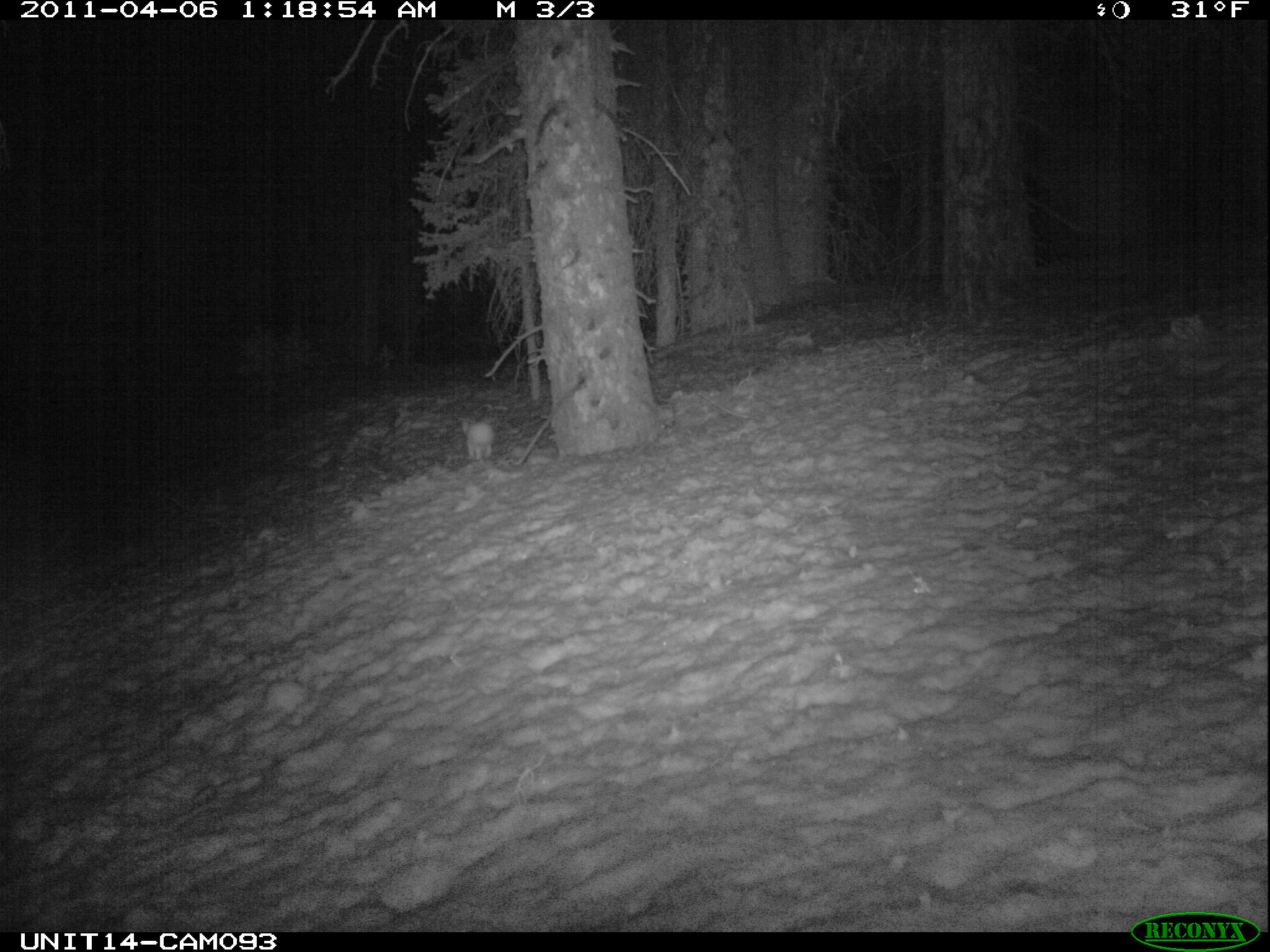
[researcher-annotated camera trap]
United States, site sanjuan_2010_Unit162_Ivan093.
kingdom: Animalia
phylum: Chordata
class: Mammalia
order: Lagomorpha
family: Leporidae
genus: Lepus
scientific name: Lepus americanus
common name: snowshoe hare